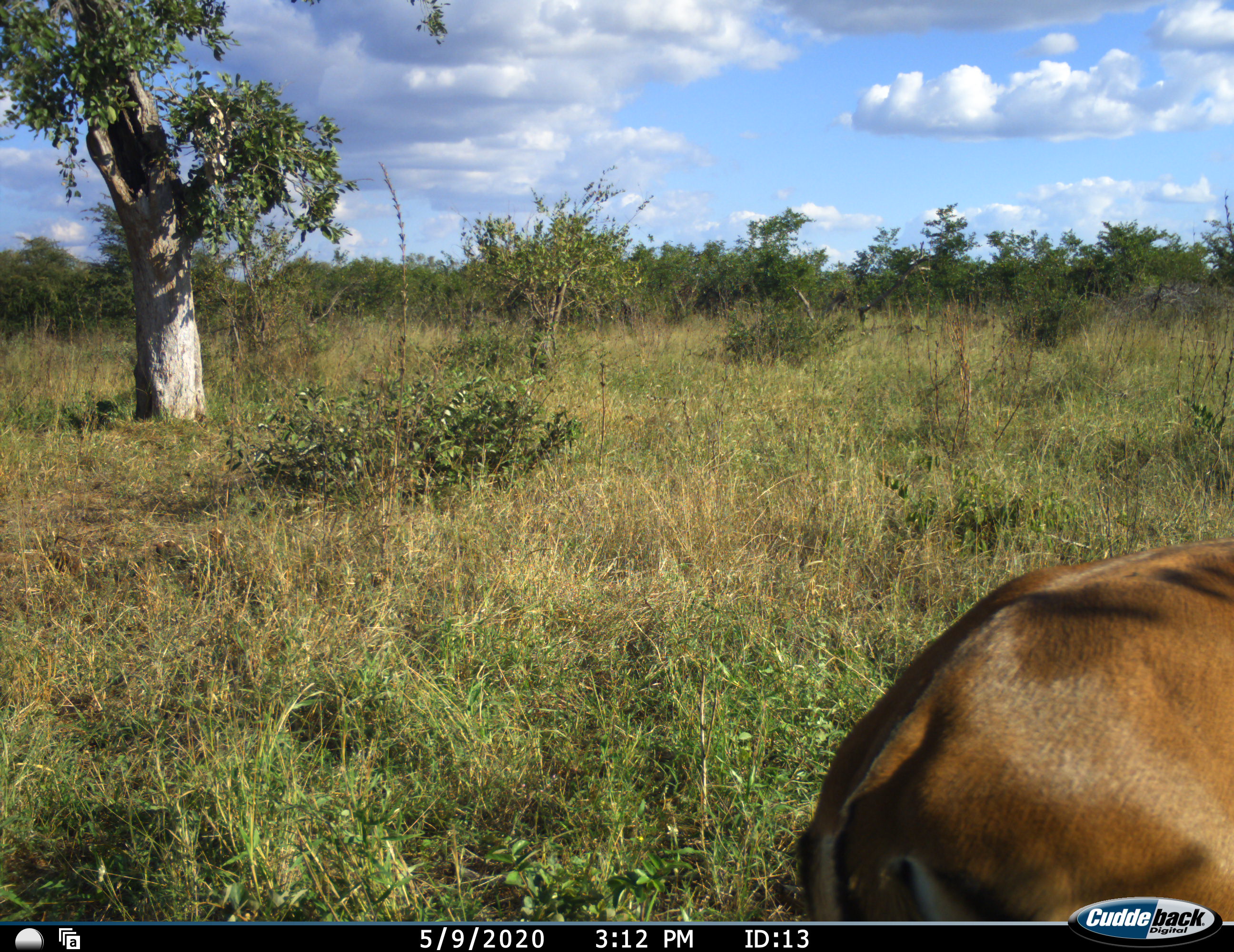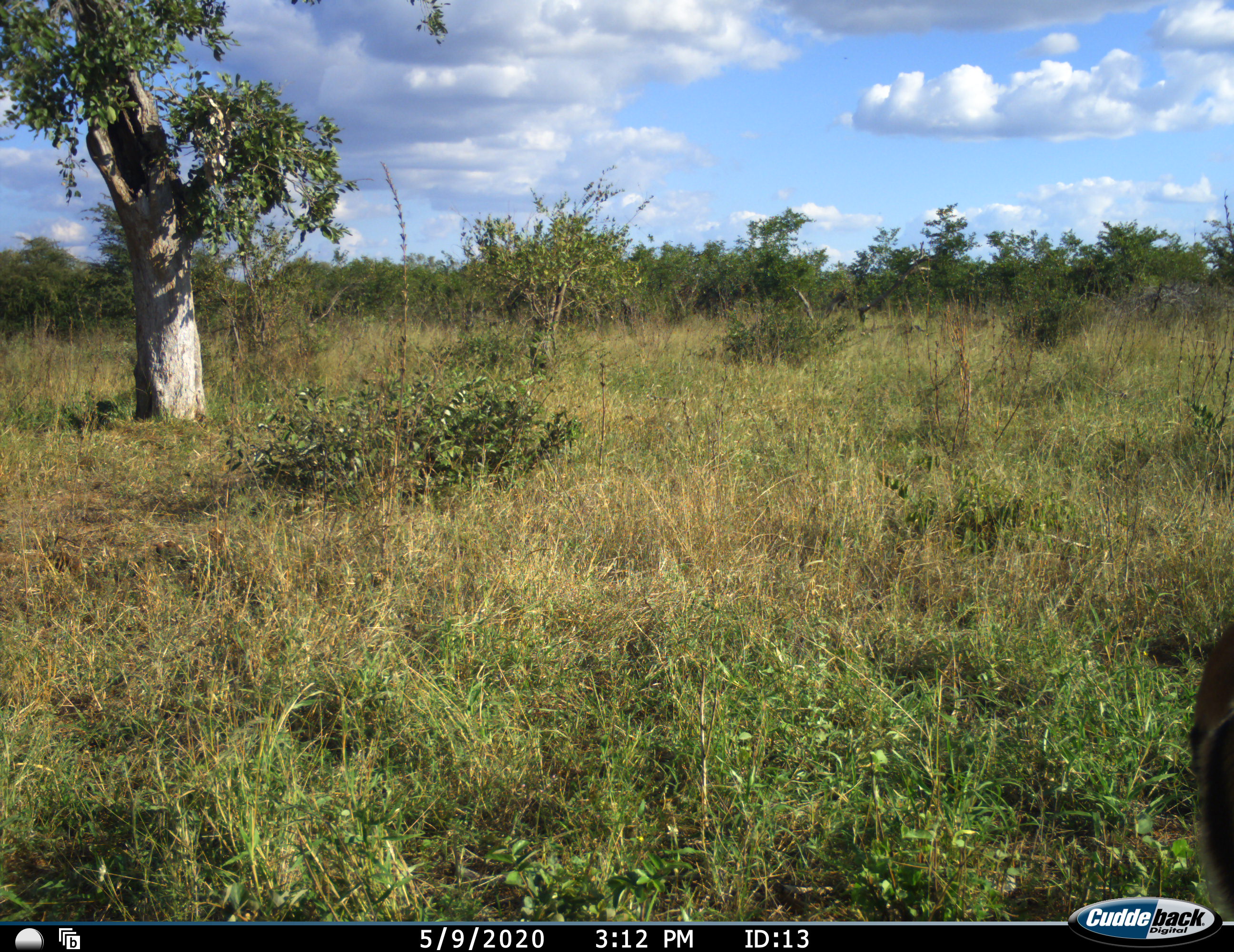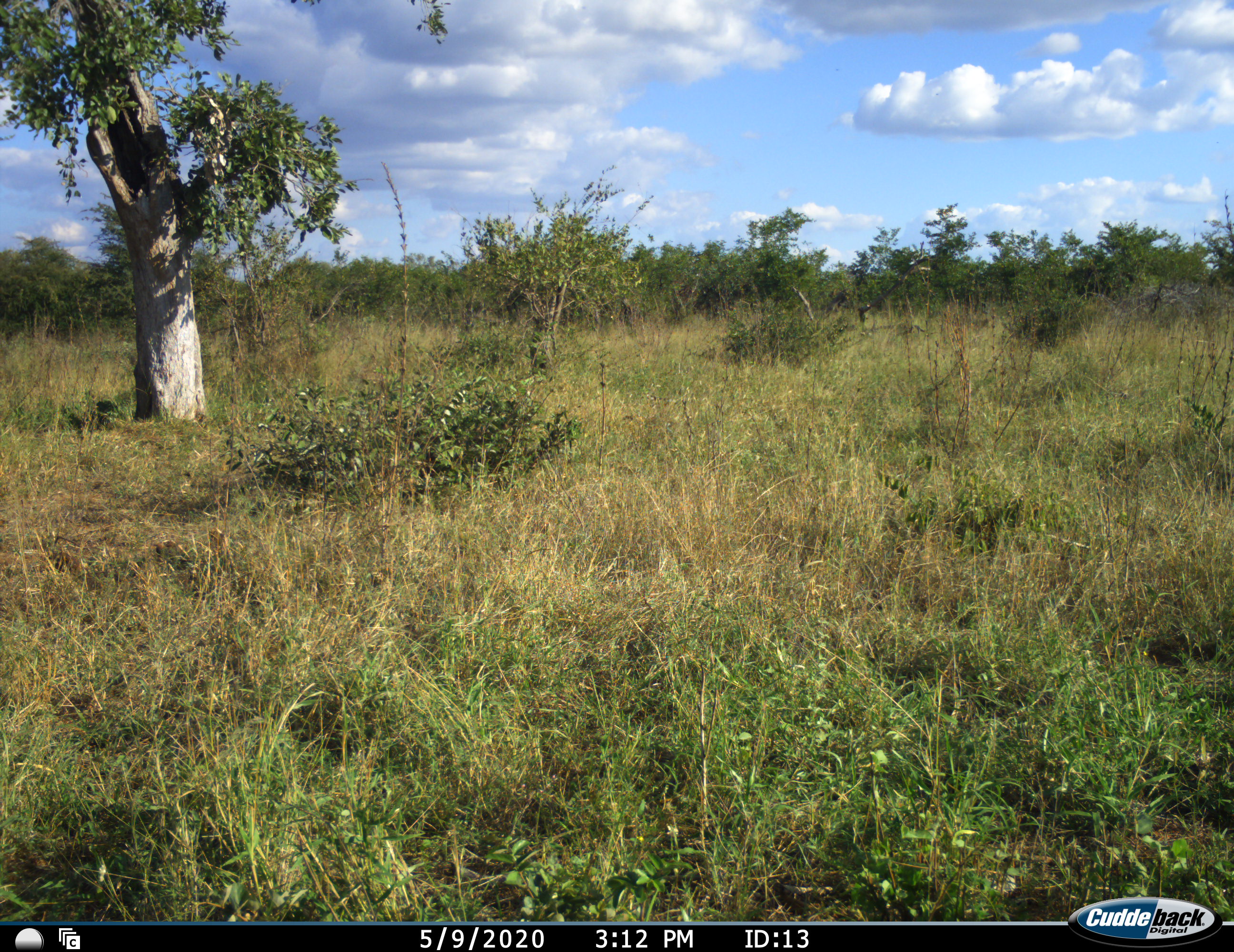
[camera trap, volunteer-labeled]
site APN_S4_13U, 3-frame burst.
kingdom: Animalia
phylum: Chordata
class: Mammalia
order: Artiodactyla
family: Bovidae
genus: Aepyceros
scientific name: Aepyceros melampus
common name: impala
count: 1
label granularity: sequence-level